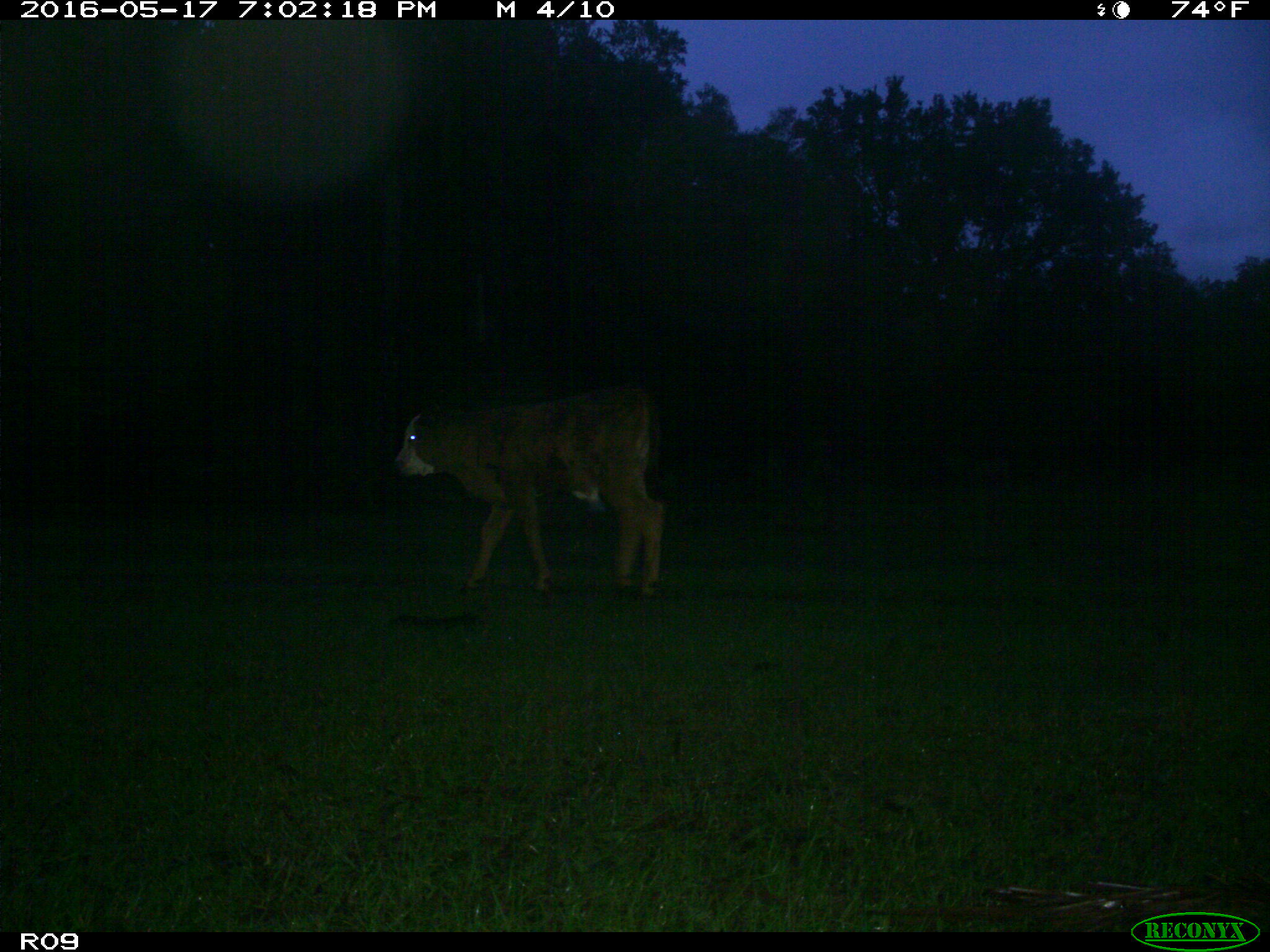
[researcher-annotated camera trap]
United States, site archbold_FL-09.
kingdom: Animalia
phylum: Chordata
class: Mammalia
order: Artiodactyla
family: Bovidae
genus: Bos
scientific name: Bos taurus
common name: domestic cow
Bos taurus (domestic cow).